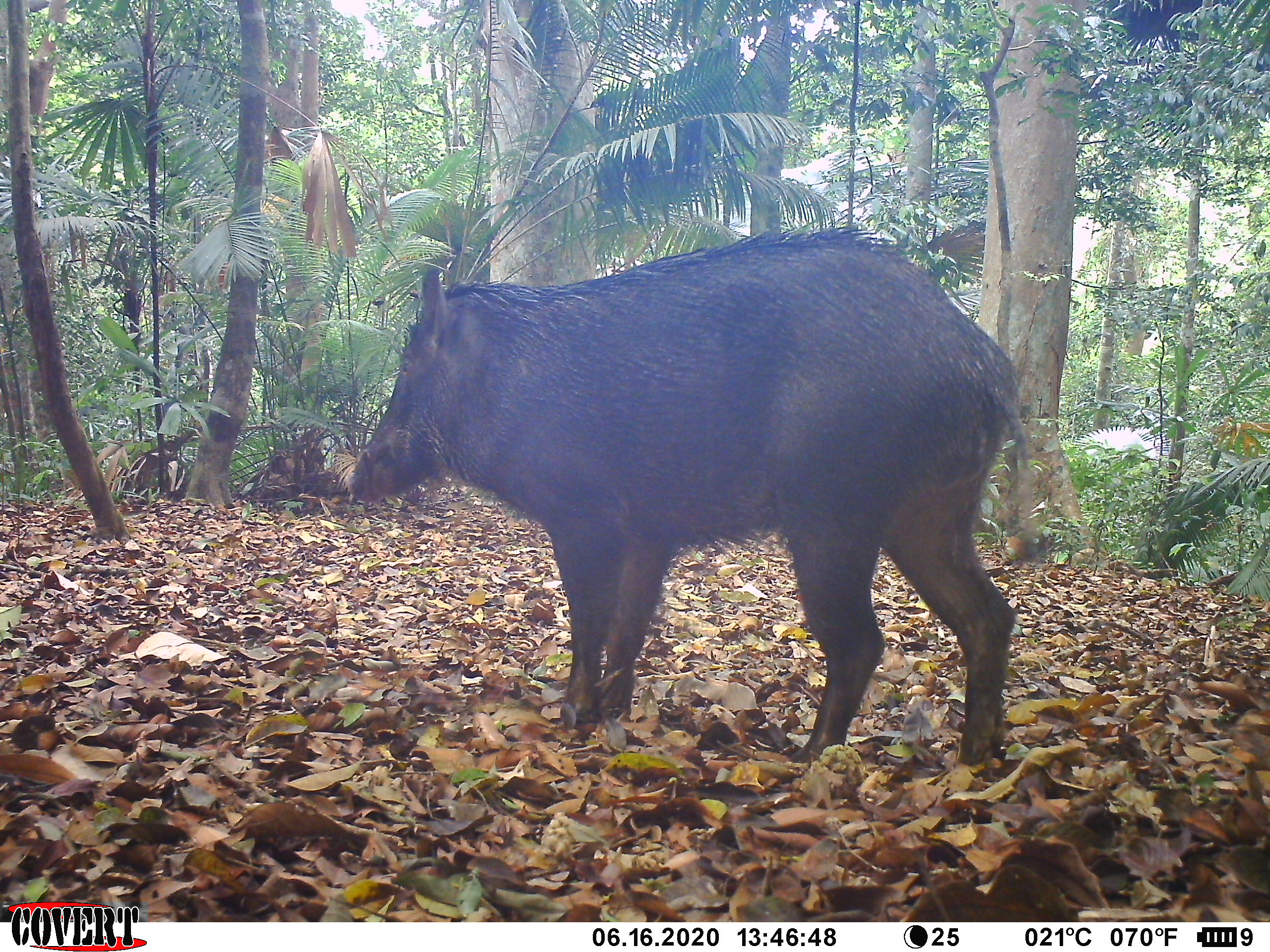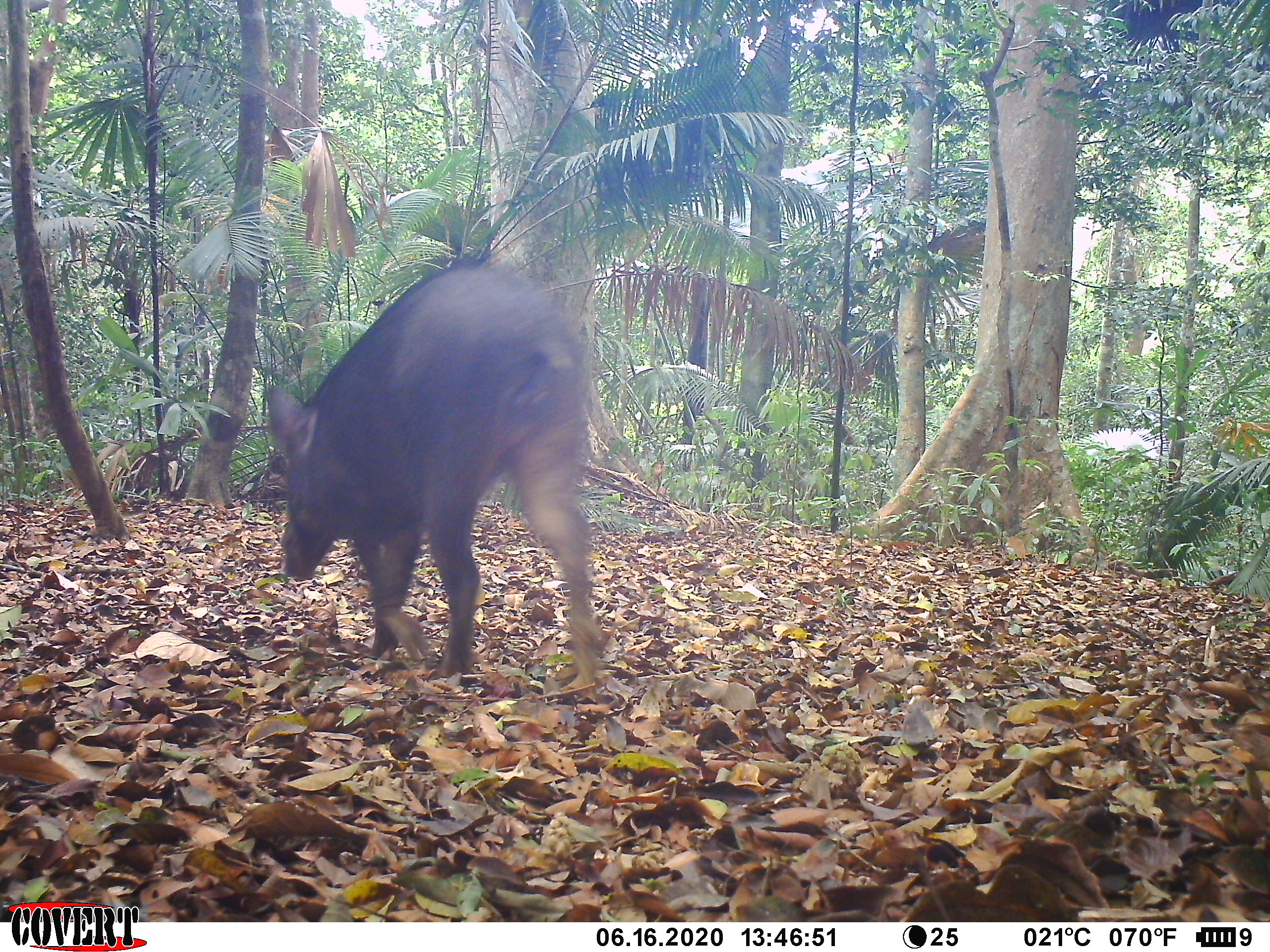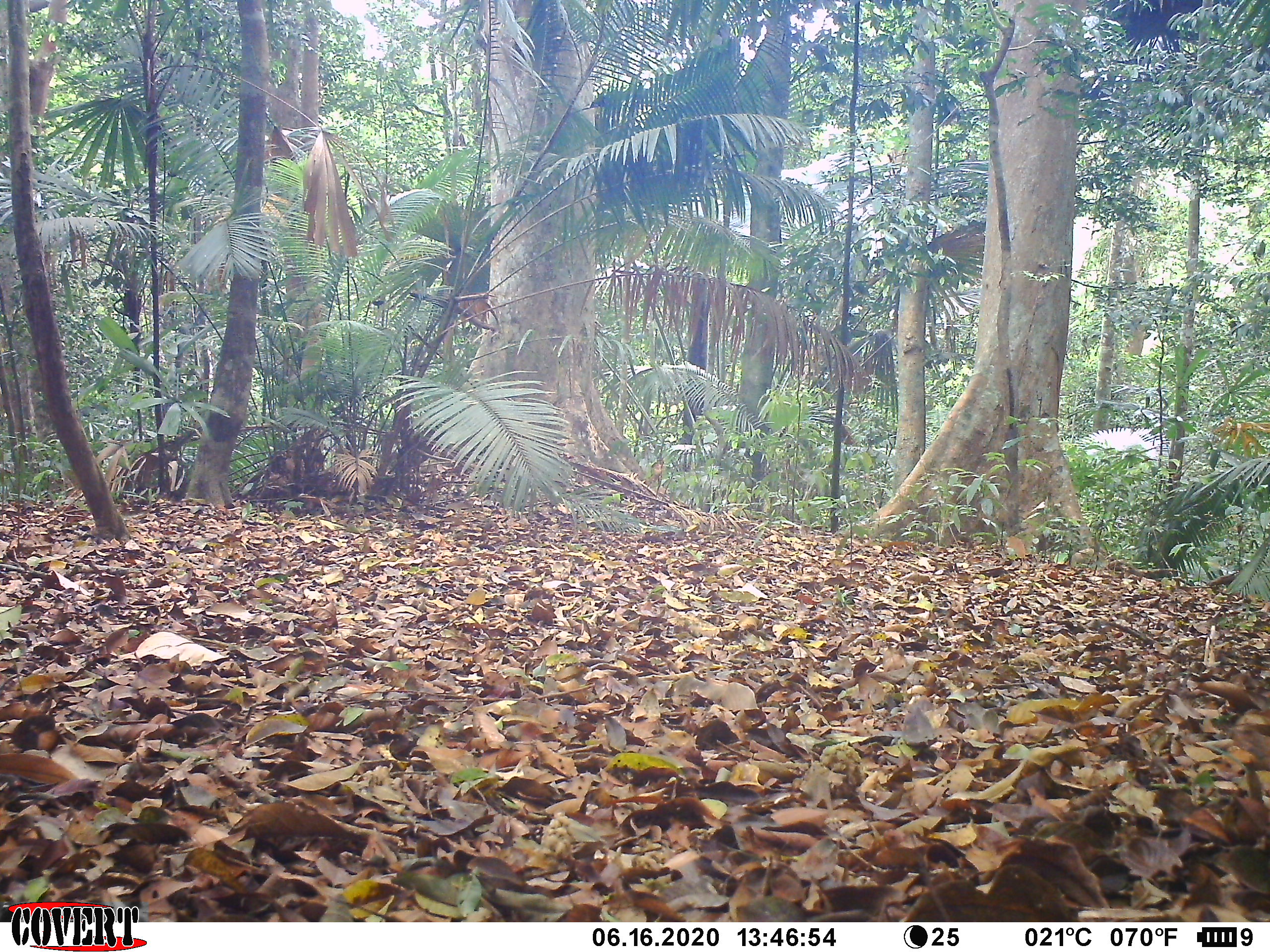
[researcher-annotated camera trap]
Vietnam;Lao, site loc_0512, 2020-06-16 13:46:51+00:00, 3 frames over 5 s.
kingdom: Animalia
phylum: Chordata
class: Mammalia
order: Artiodactyla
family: Suidae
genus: Sus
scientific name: Sus scrofa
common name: eurasian wild pig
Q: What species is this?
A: Eurasian wild pig (Sus scrofa).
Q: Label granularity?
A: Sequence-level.